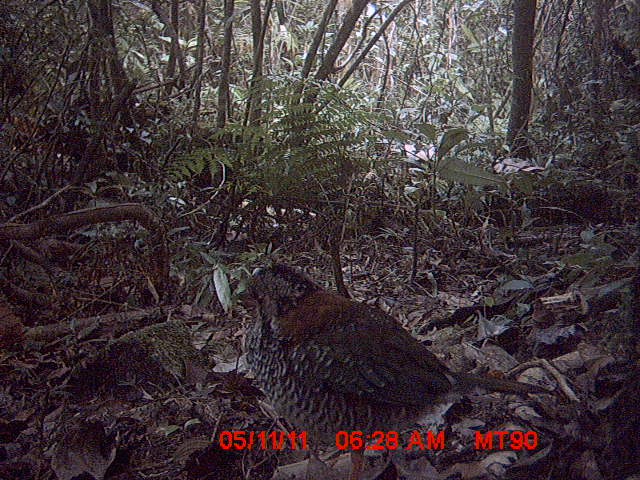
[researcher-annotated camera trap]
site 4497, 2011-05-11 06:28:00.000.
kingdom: Animalia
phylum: Chordata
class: Aves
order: Coraciiformes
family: Brachypteraciidae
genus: Brachypteracias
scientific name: Brachypteracias squamiger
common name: scaly ground roller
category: geobiastes squamiger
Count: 1.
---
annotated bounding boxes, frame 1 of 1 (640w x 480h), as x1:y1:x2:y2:
geobiastes squamiger: 226:263:545:479